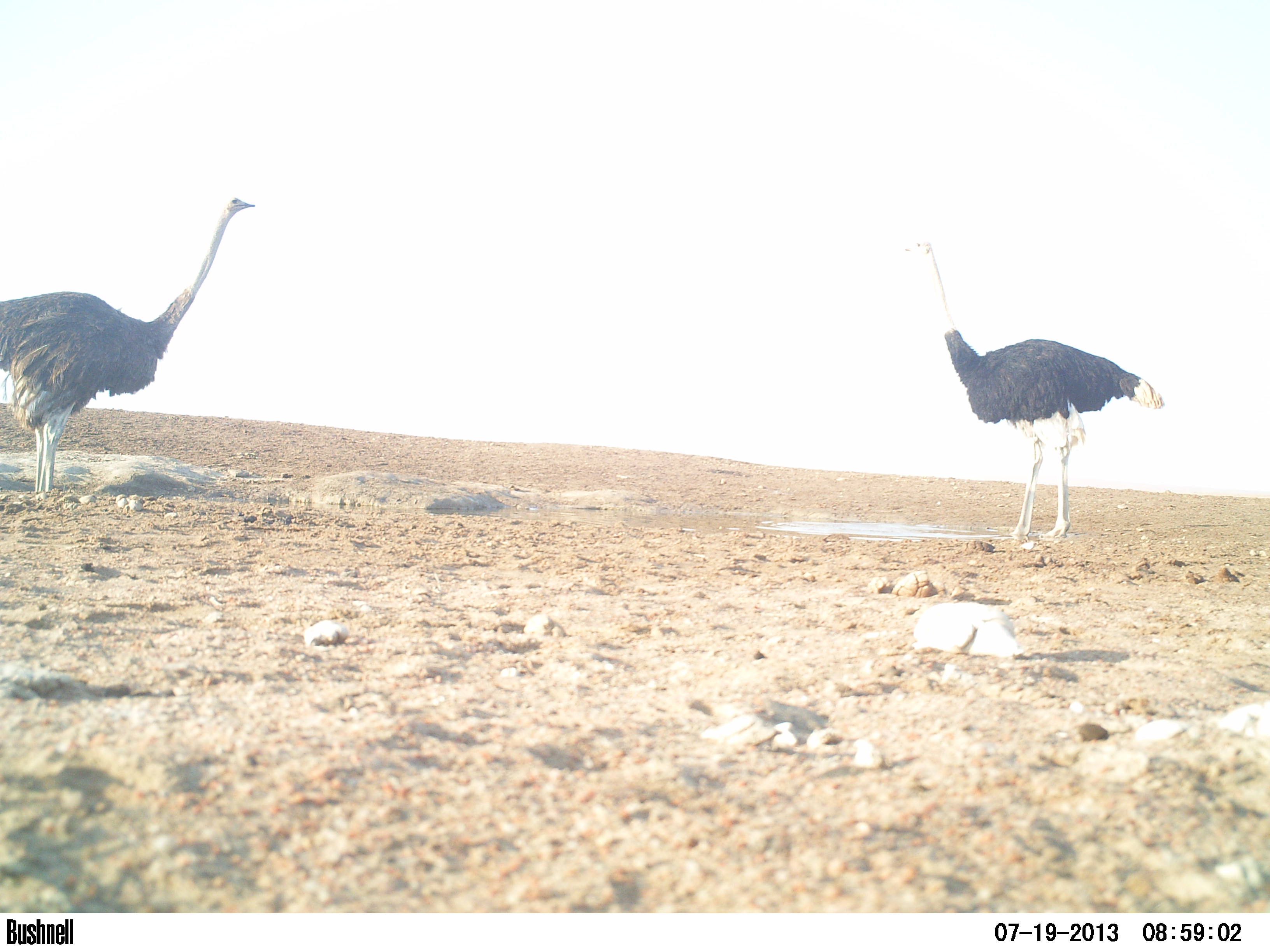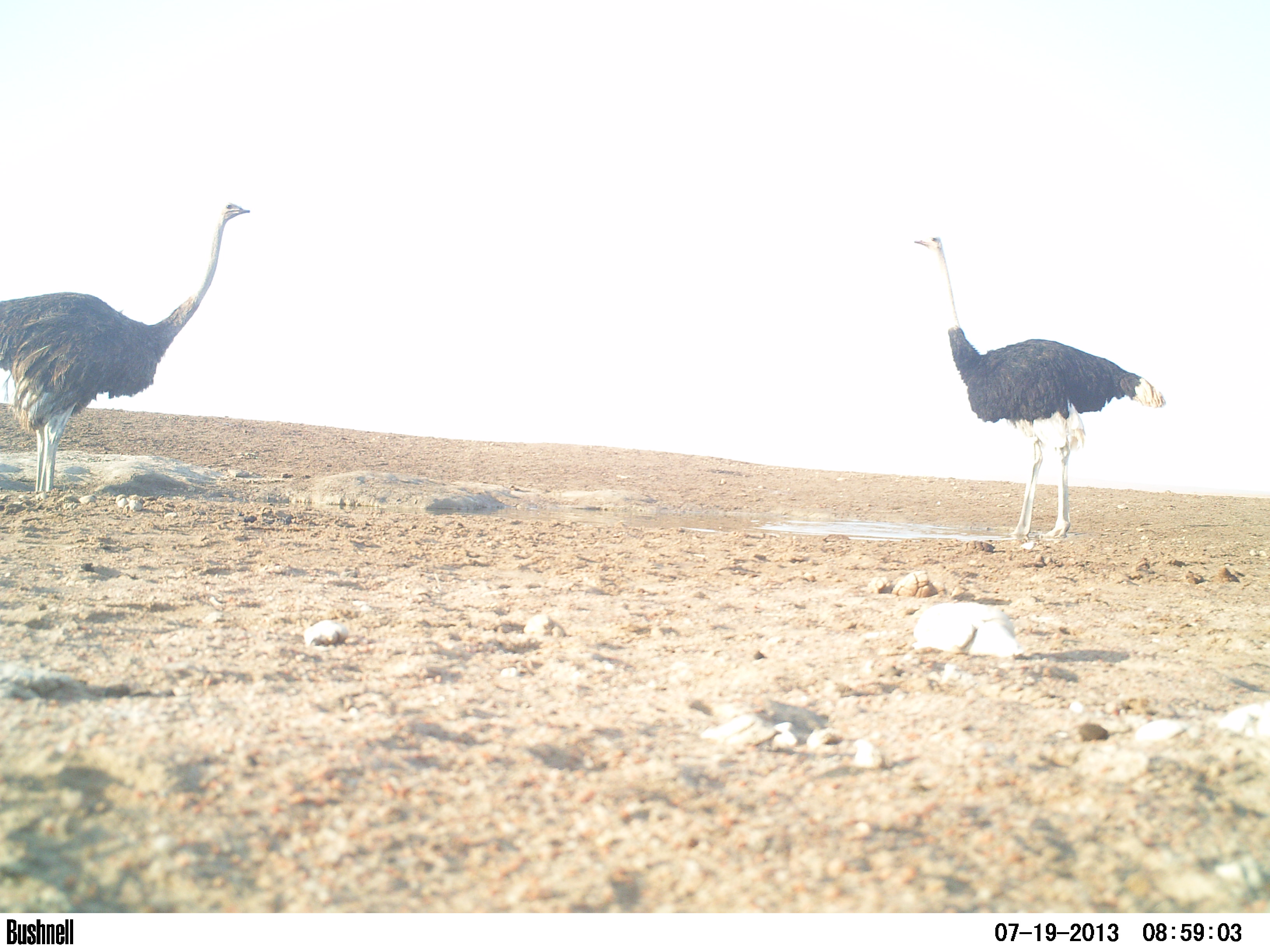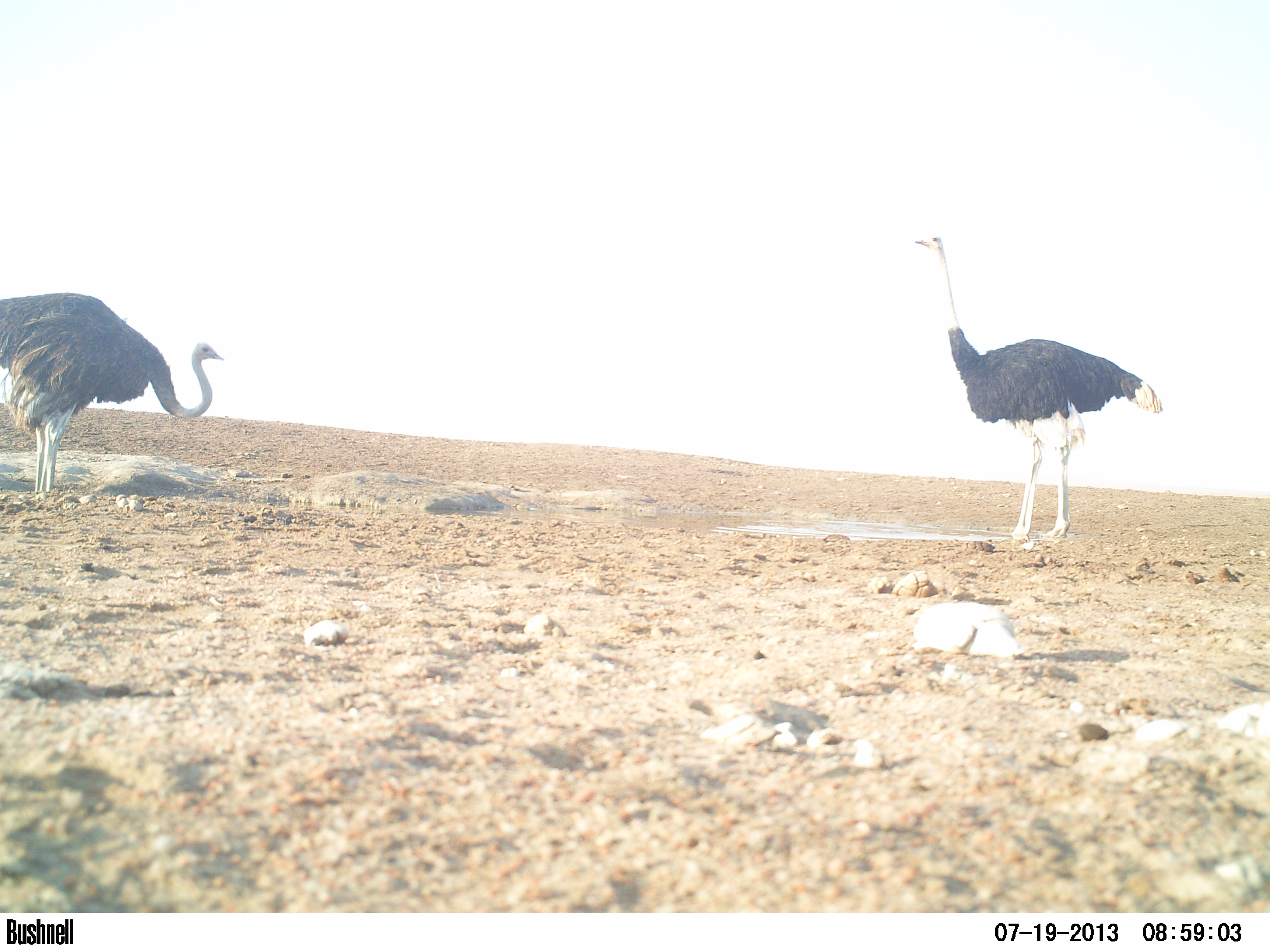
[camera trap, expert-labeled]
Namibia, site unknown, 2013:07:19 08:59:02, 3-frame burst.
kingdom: Animalia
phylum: Chordata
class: Aves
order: Struthioniformes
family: Struthionidae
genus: Struthio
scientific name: Struthio camelus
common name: common ostrich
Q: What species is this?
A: Struthio camelus (common ostrich).